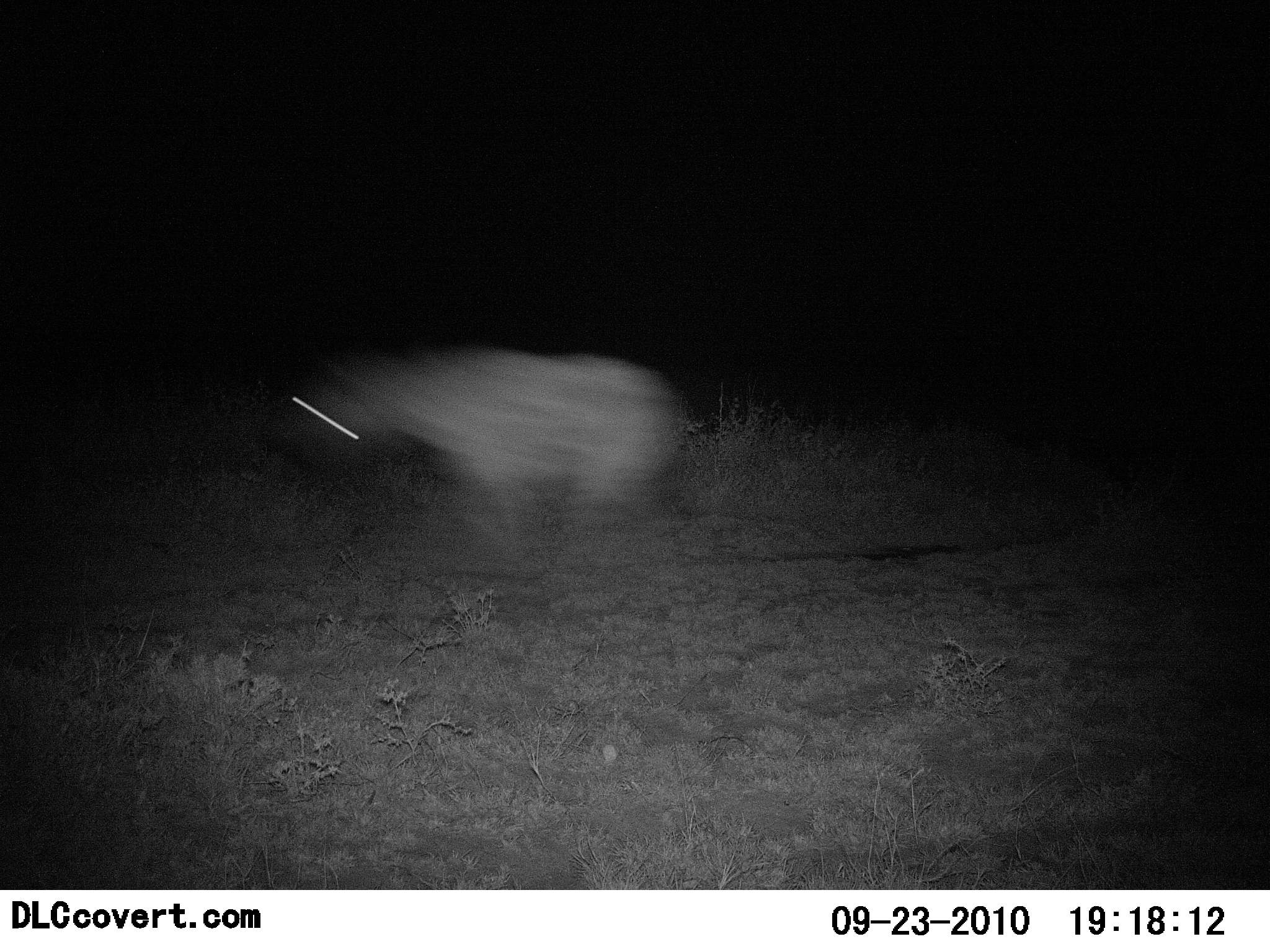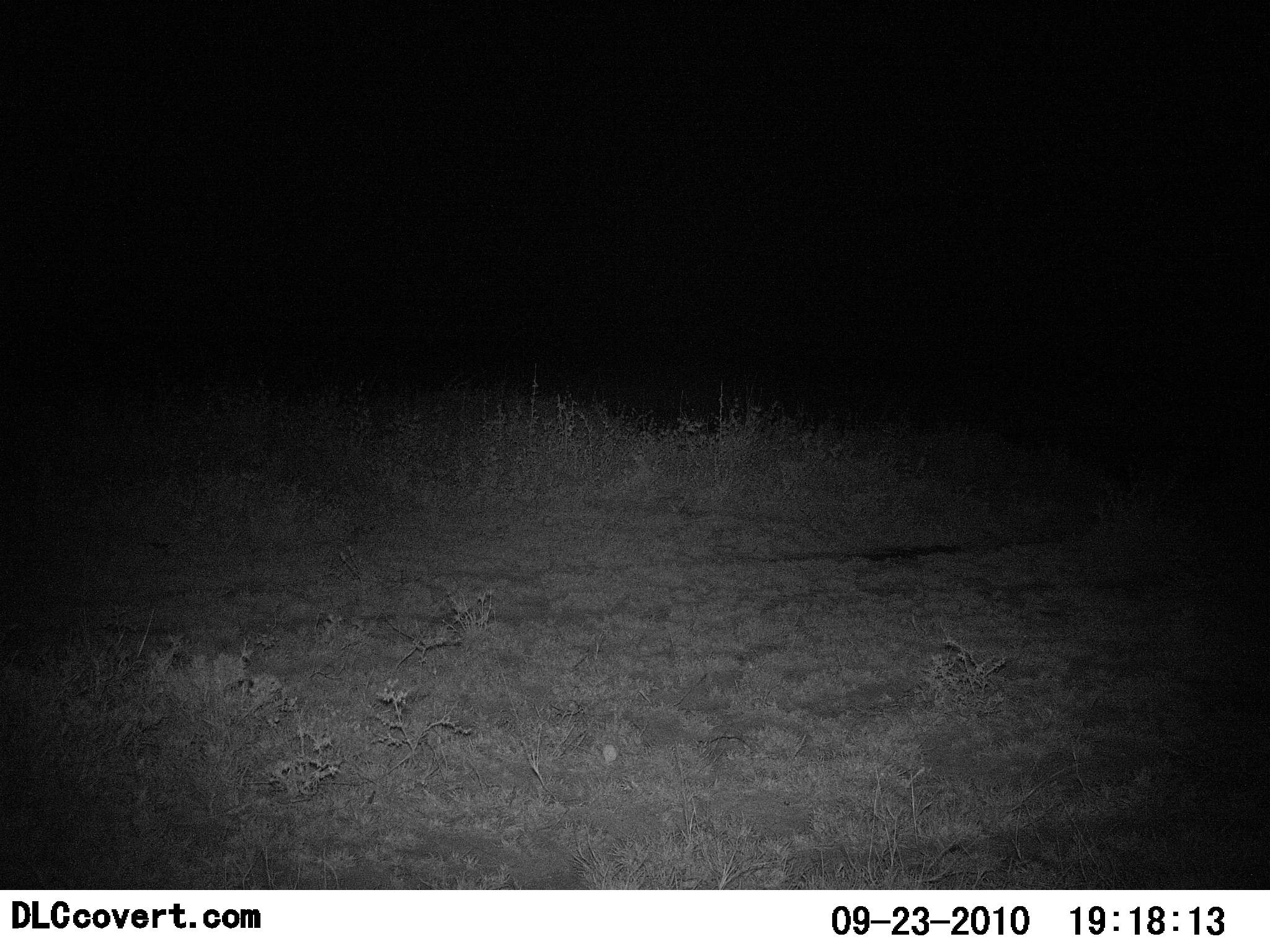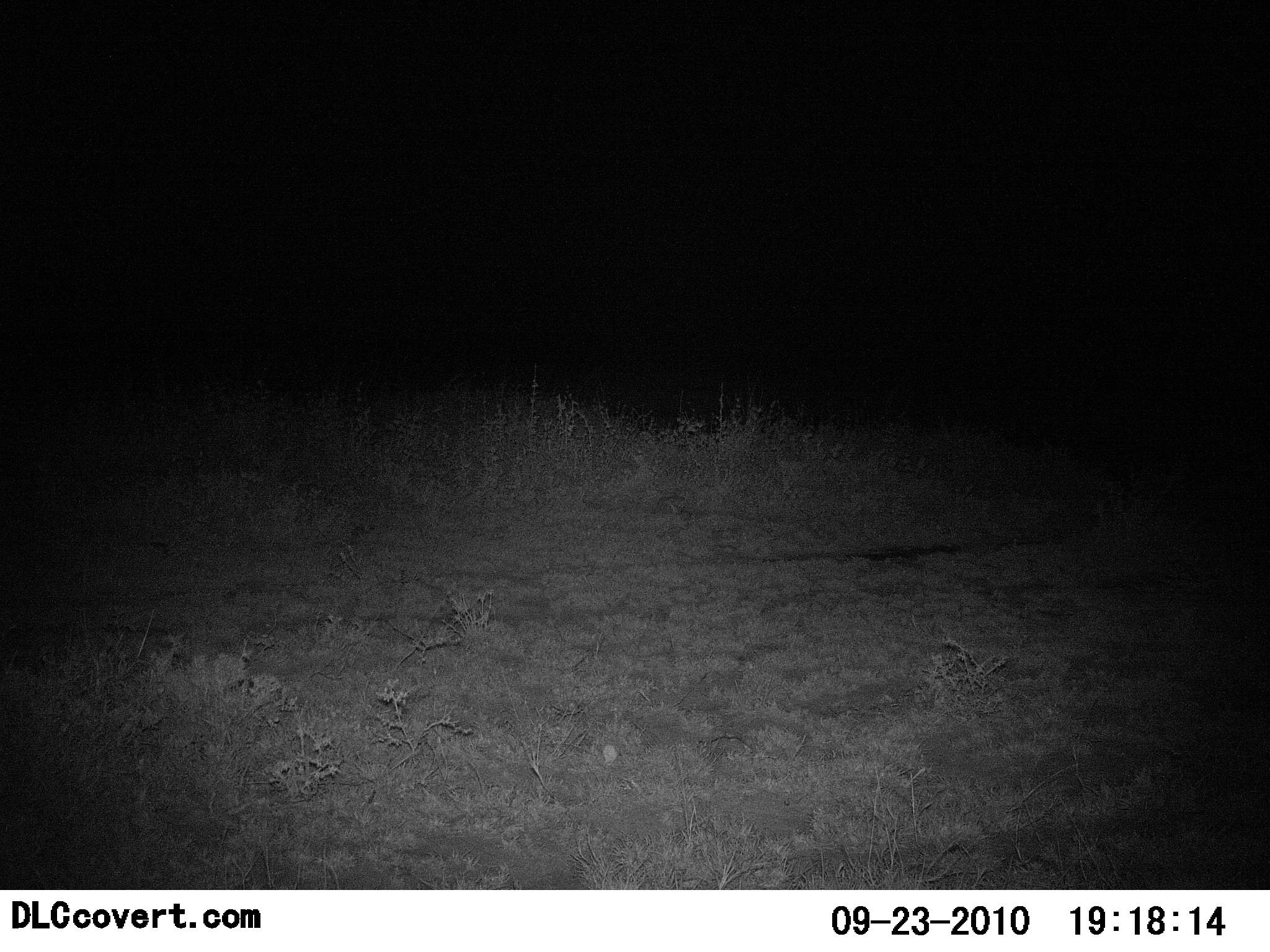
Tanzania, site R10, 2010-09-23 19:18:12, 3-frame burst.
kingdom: Animalia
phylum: Chordata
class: Mammalia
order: Carnivora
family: Hyaenidae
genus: Crocuta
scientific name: Crocuta crocuta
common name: spotted hyena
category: hyenaspotted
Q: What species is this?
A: Hyenaspotted (spotted hyena) (Crocuta crocuta).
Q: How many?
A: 1.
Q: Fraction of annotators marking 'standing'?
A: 0%.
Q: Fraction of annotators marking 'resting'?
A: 0%.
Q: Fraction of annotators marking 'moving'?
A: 100%.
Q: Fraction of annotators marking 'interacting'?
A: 0%.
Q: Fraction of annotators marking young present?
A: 0%.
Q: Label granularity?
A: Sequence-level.